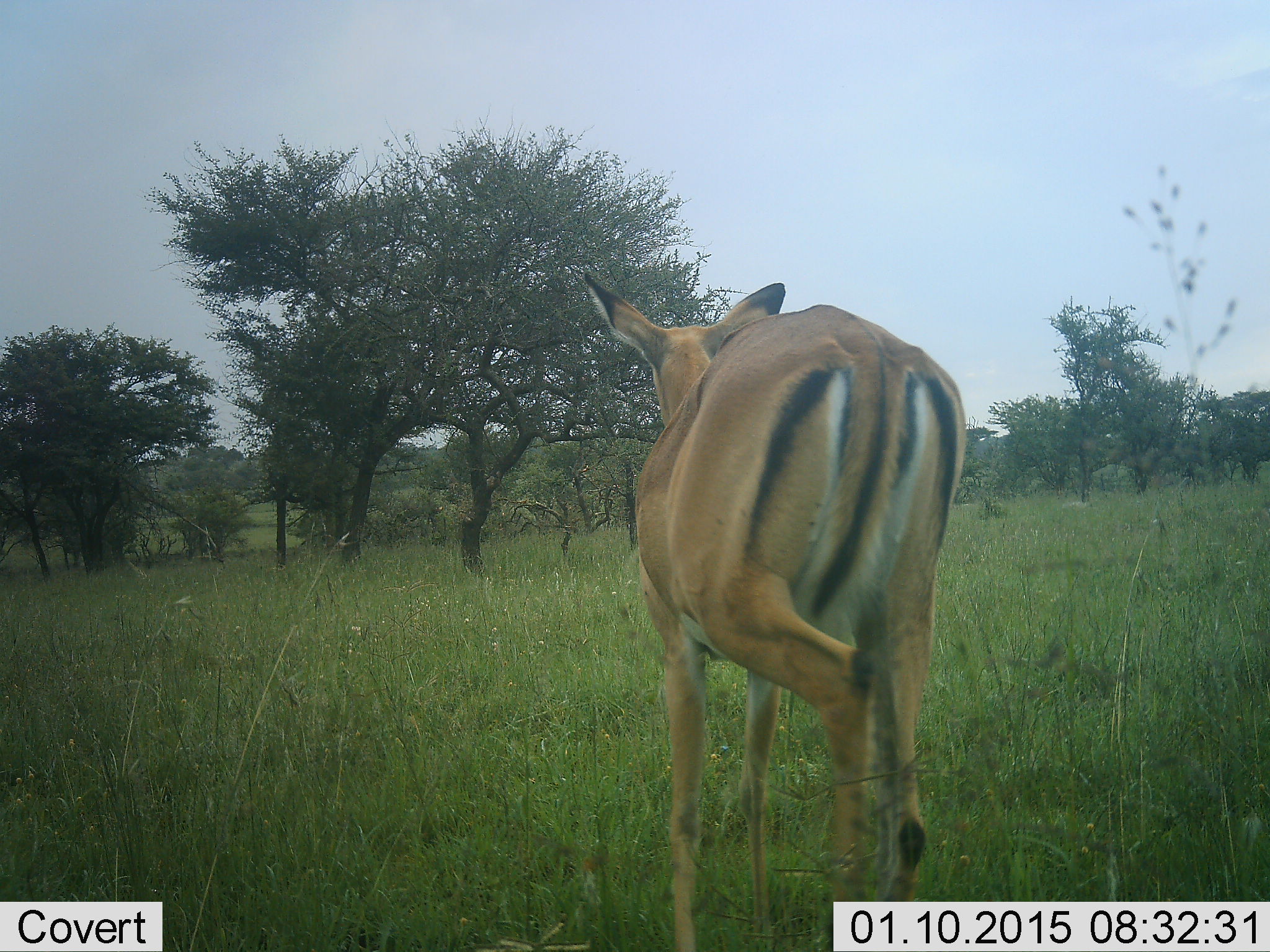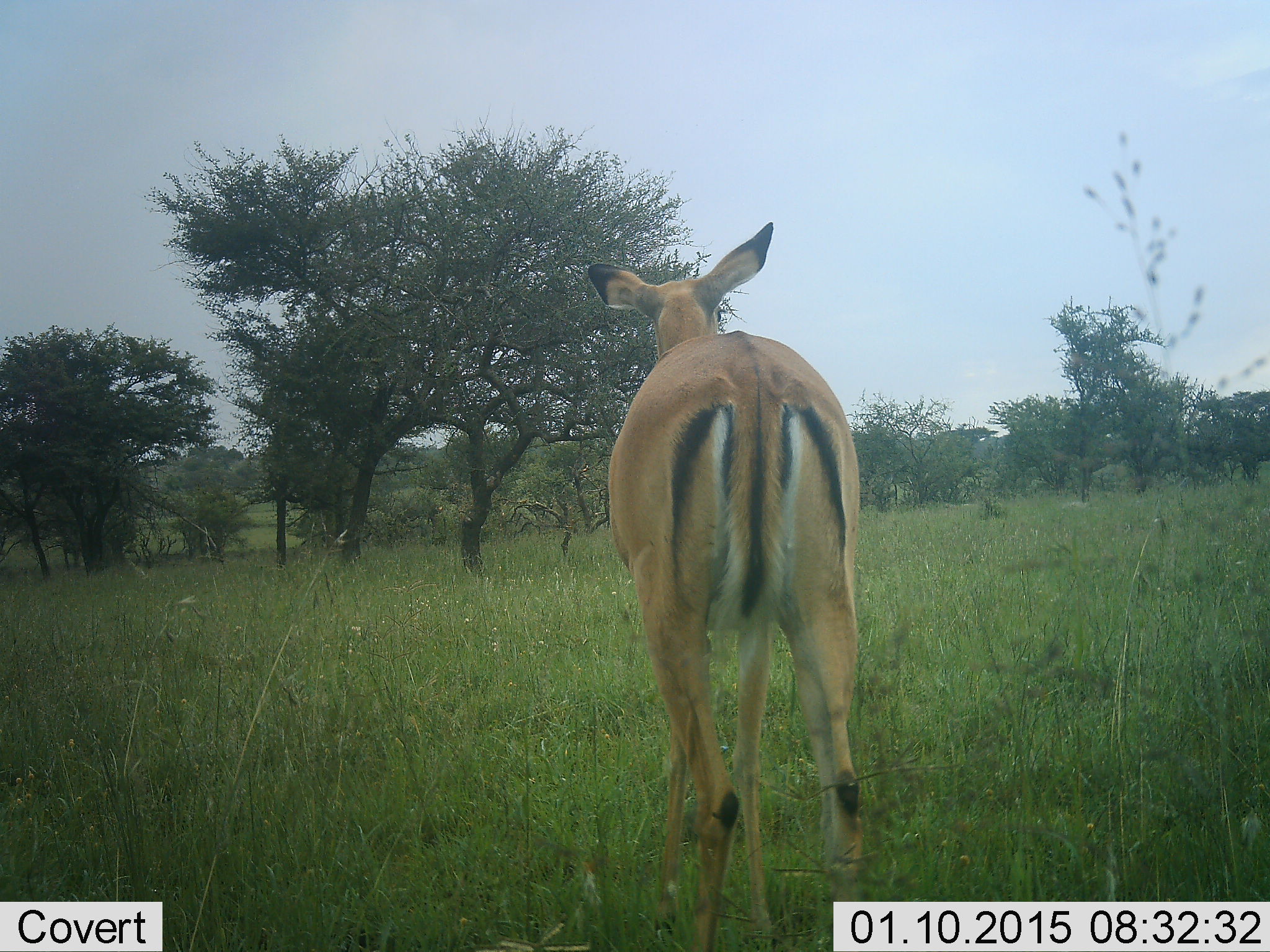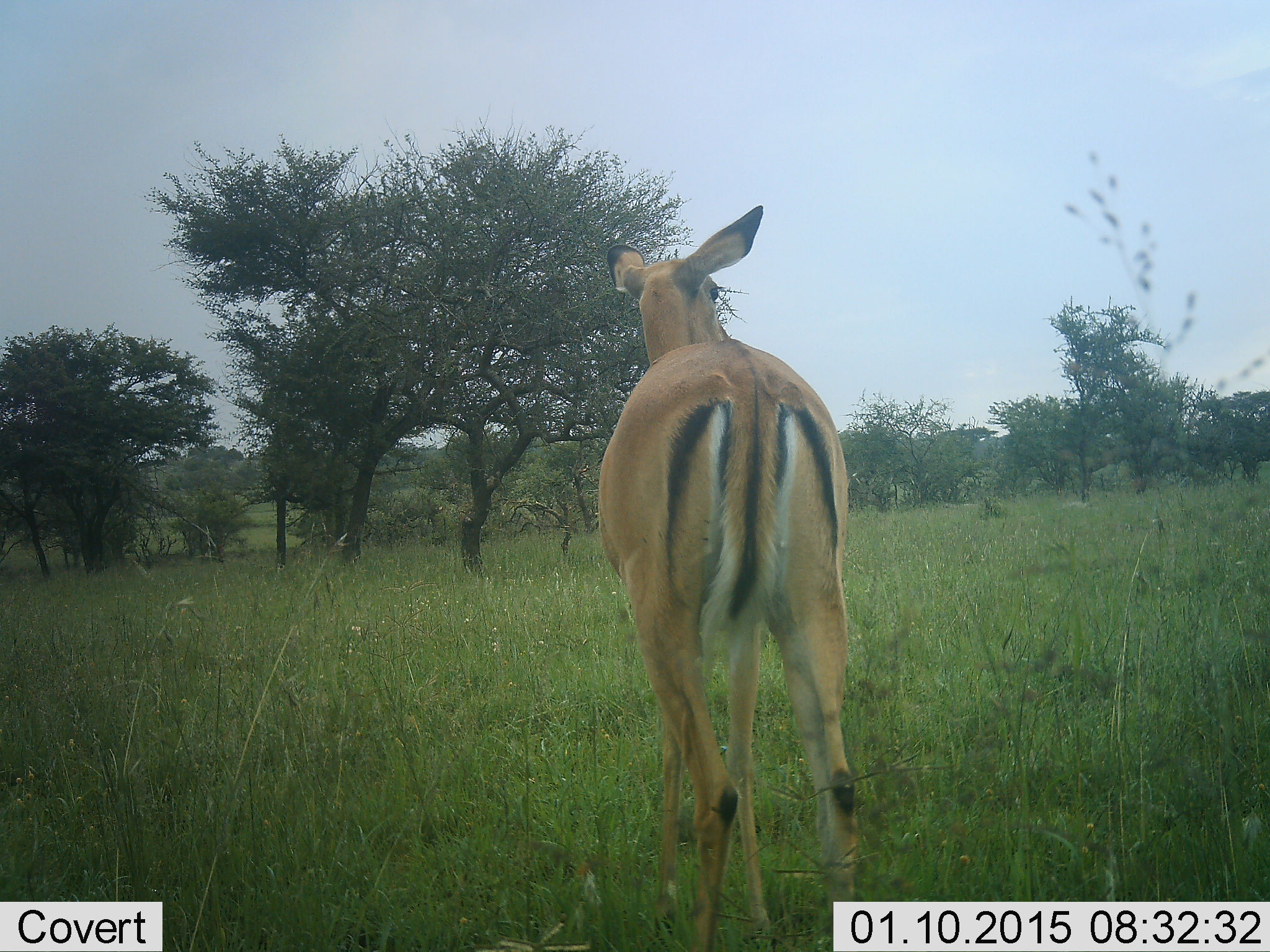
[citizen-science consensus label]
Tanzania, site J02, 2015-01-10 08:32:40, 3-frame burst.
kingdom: Animalia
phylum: Chordata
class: Mammalia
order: Artiodactyla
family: Bovidae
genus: Aepyceros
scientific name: Aepyceros melampus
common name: impala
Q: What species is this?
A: Impala (Aepyceros melampus).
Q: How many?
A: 1.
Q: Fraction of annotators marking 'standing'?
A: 55%.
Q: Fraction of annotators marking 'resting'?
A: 0%.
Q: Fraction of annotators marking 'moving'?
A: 45%.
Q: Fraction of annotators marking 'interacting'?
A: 0%.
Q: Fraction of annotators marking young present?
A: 0%.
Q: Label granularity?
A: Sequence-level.